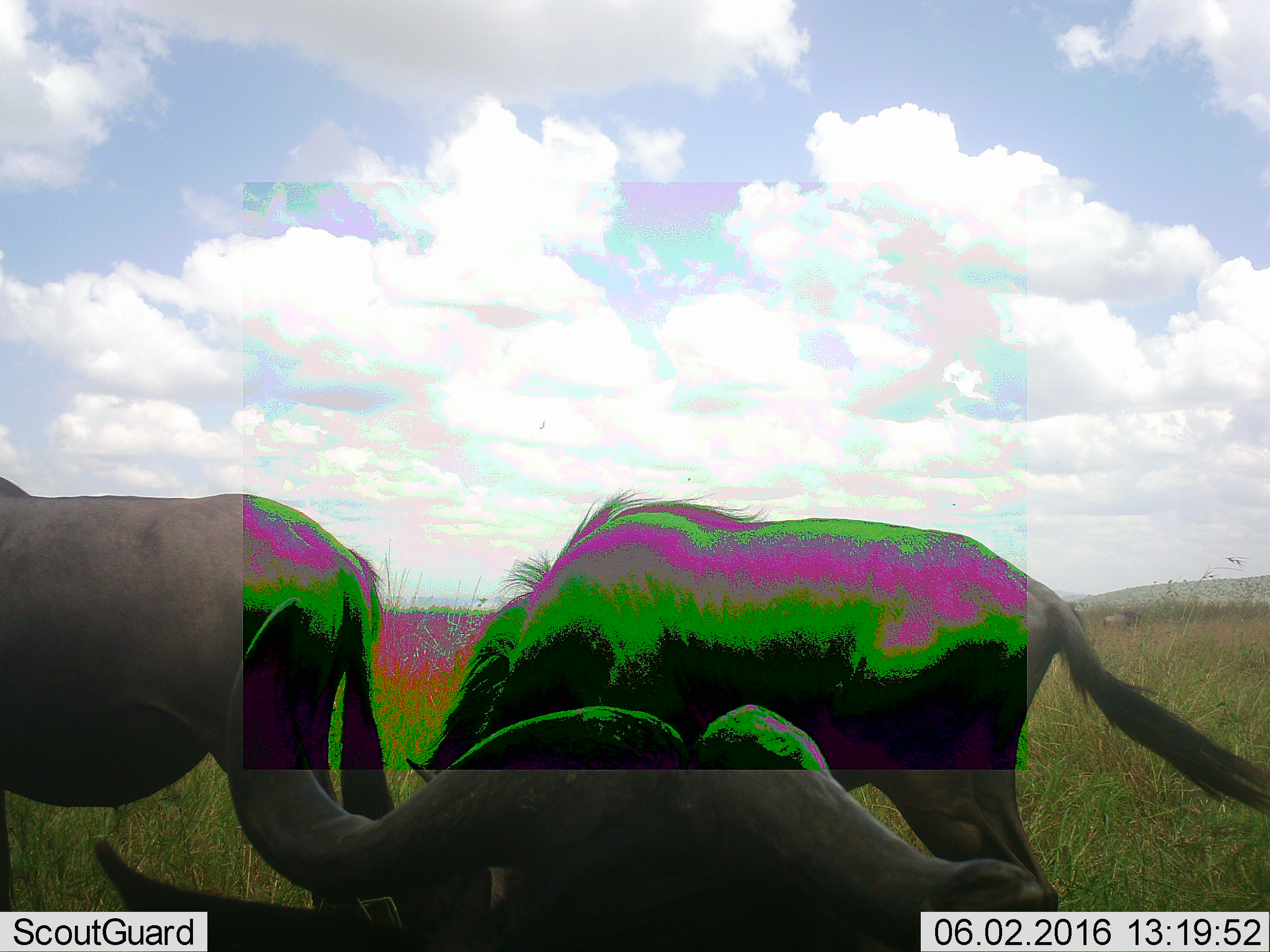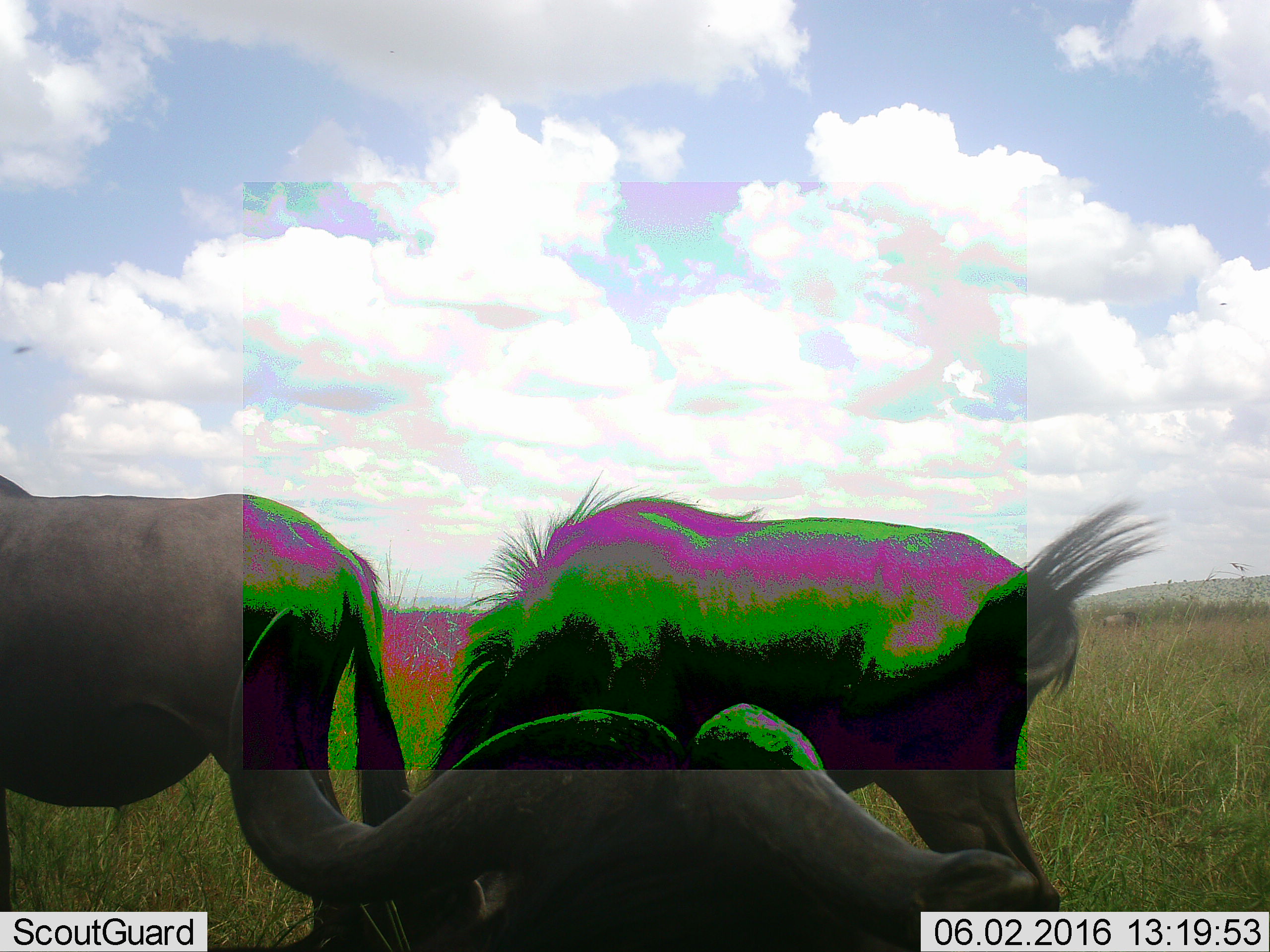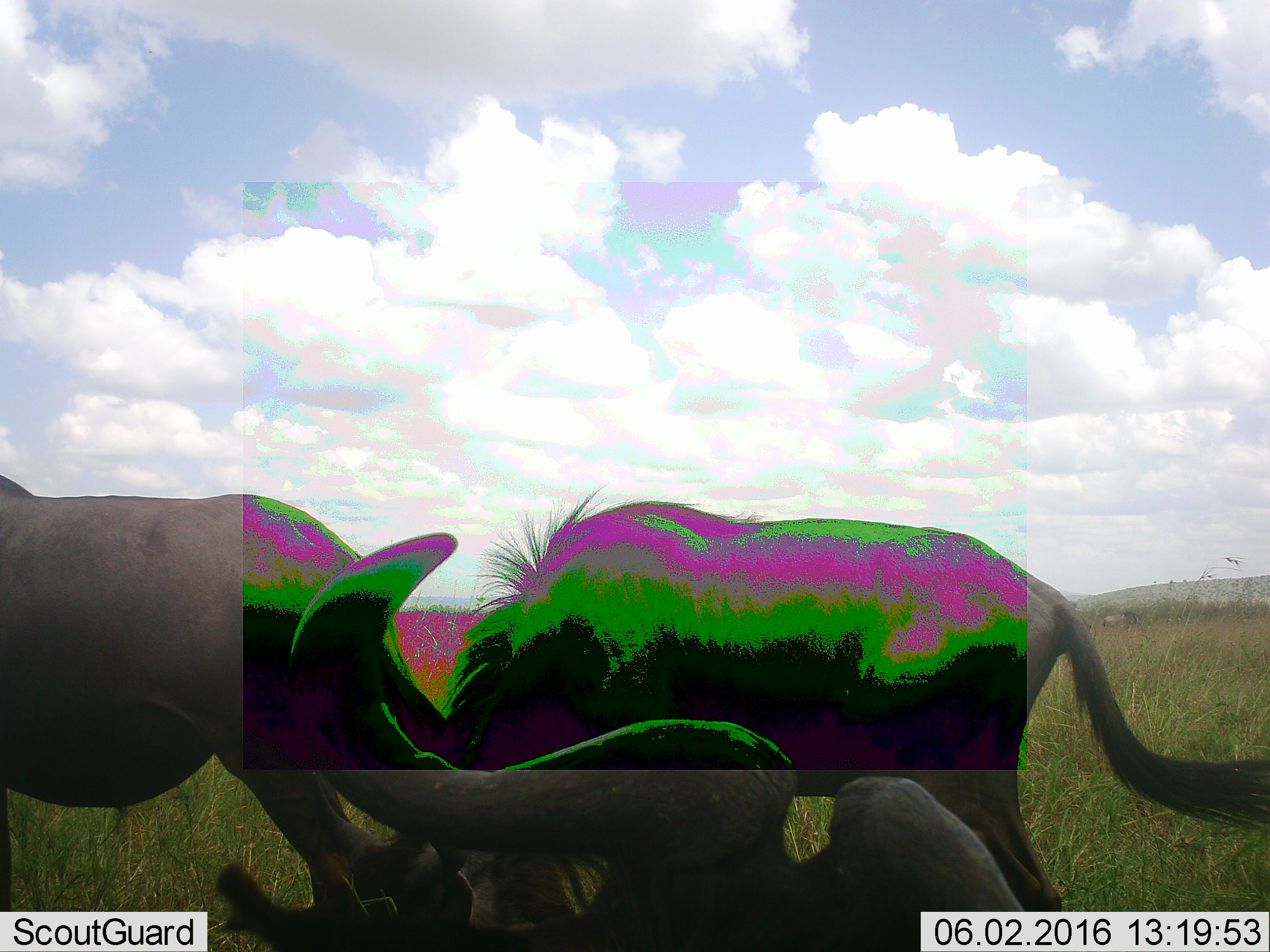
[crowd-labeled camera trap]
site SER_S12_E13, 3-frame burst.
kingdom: Animalia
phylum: Chordata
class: Mammalia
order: Artiodactyla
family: Bovidae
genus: Connochaetes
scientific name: Connochaetes taurinus taurinus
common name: blue wildebeest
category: wildebeestblue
Wildebeestblue (blue wildebeest) (Connochaetes taurinus taurinus), count 3. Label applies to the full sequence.